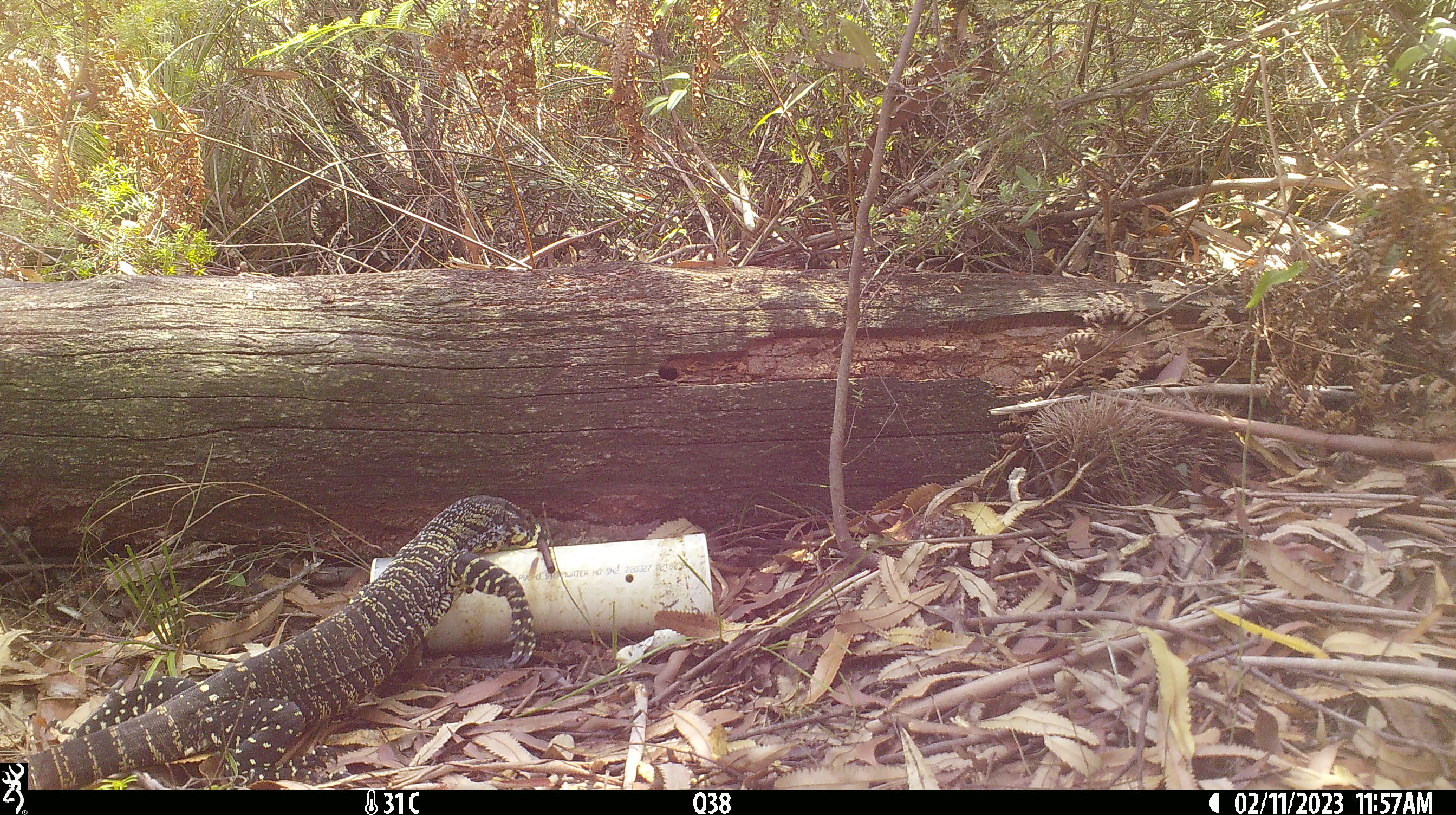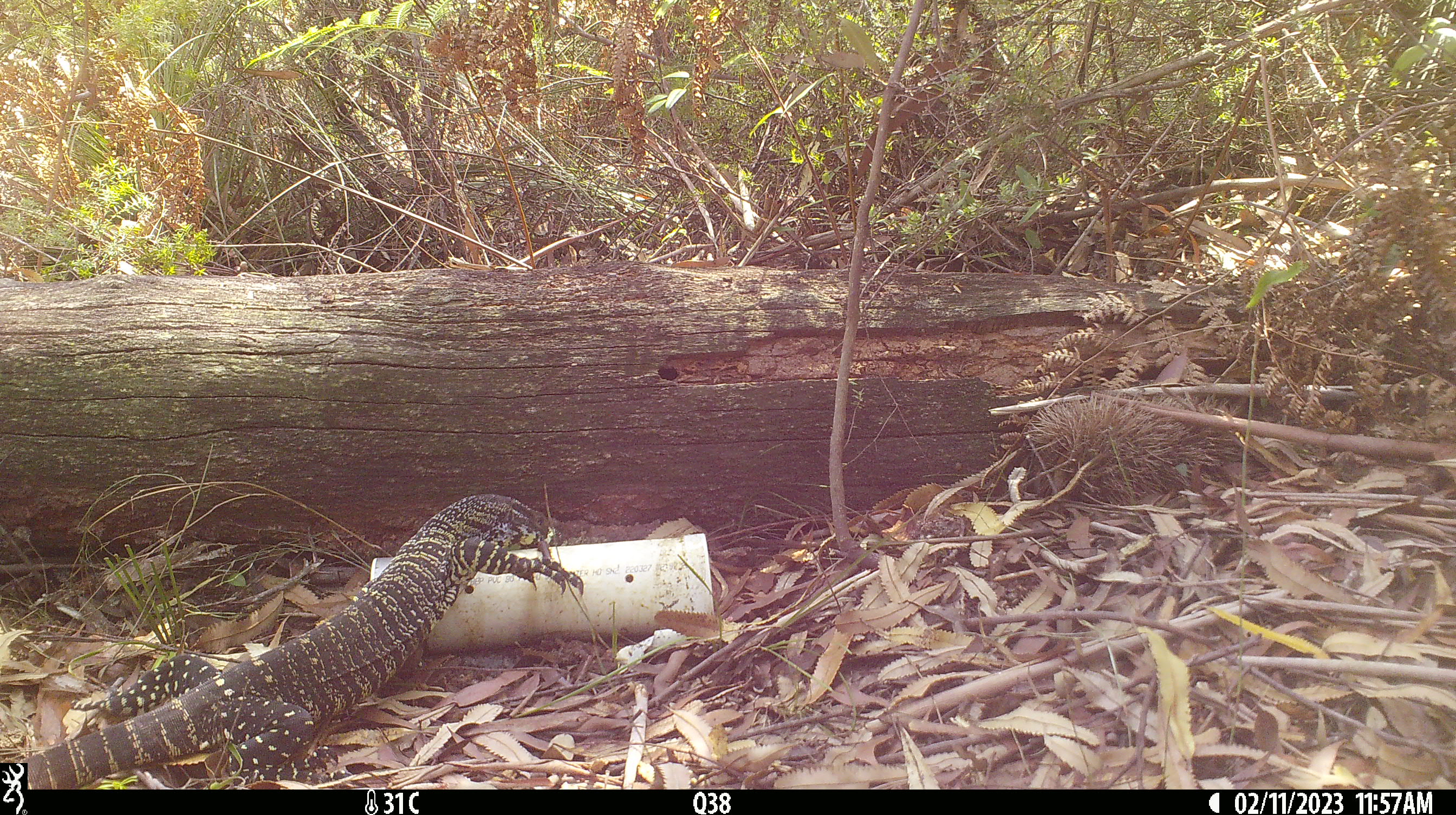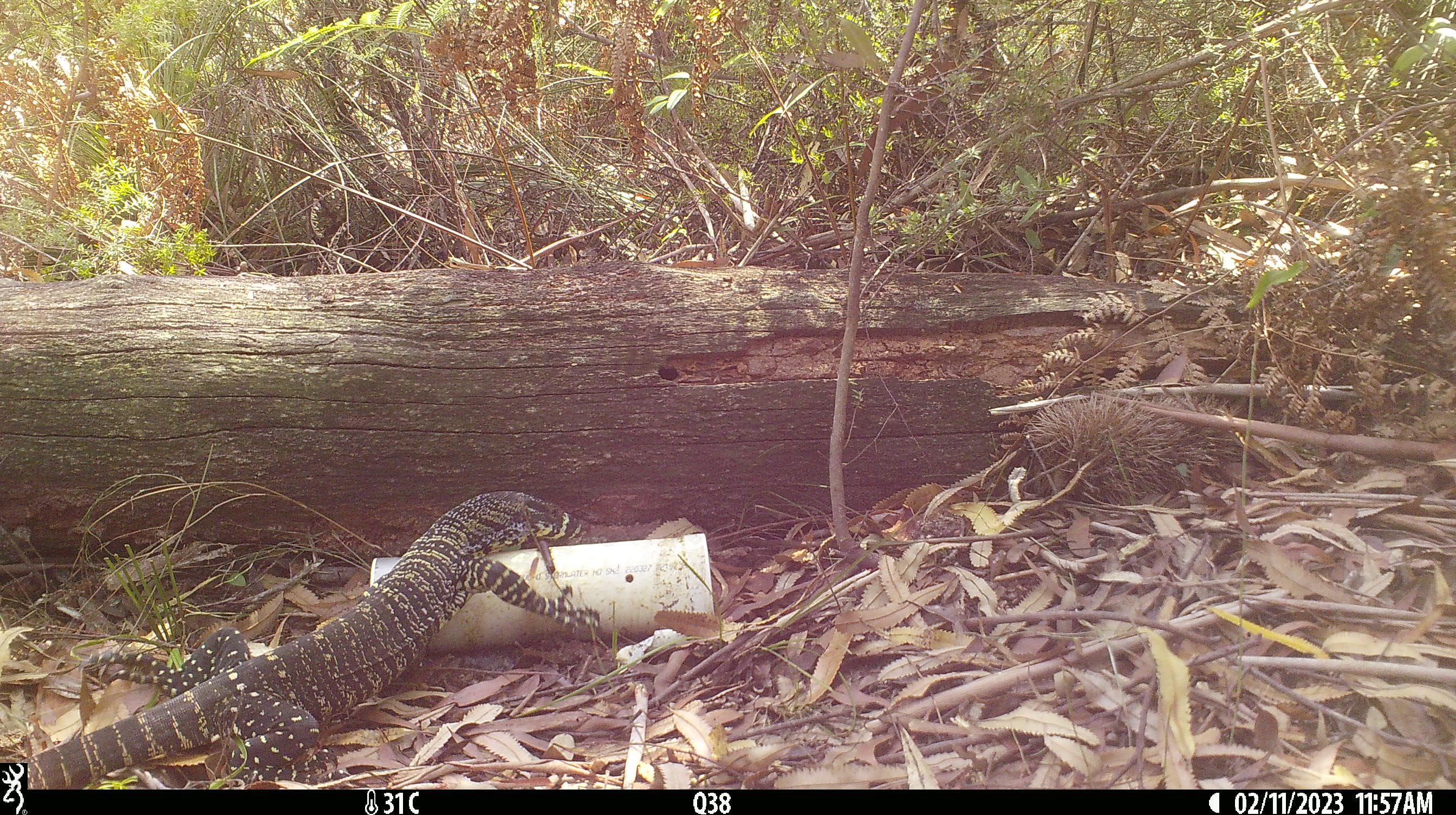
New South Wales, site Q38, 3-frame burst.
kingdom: Animalia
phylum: Chordata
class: Reptilia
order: Squamata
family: Varanidae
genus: Varanus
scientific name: Varanus varius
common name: lace monitor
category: goanna